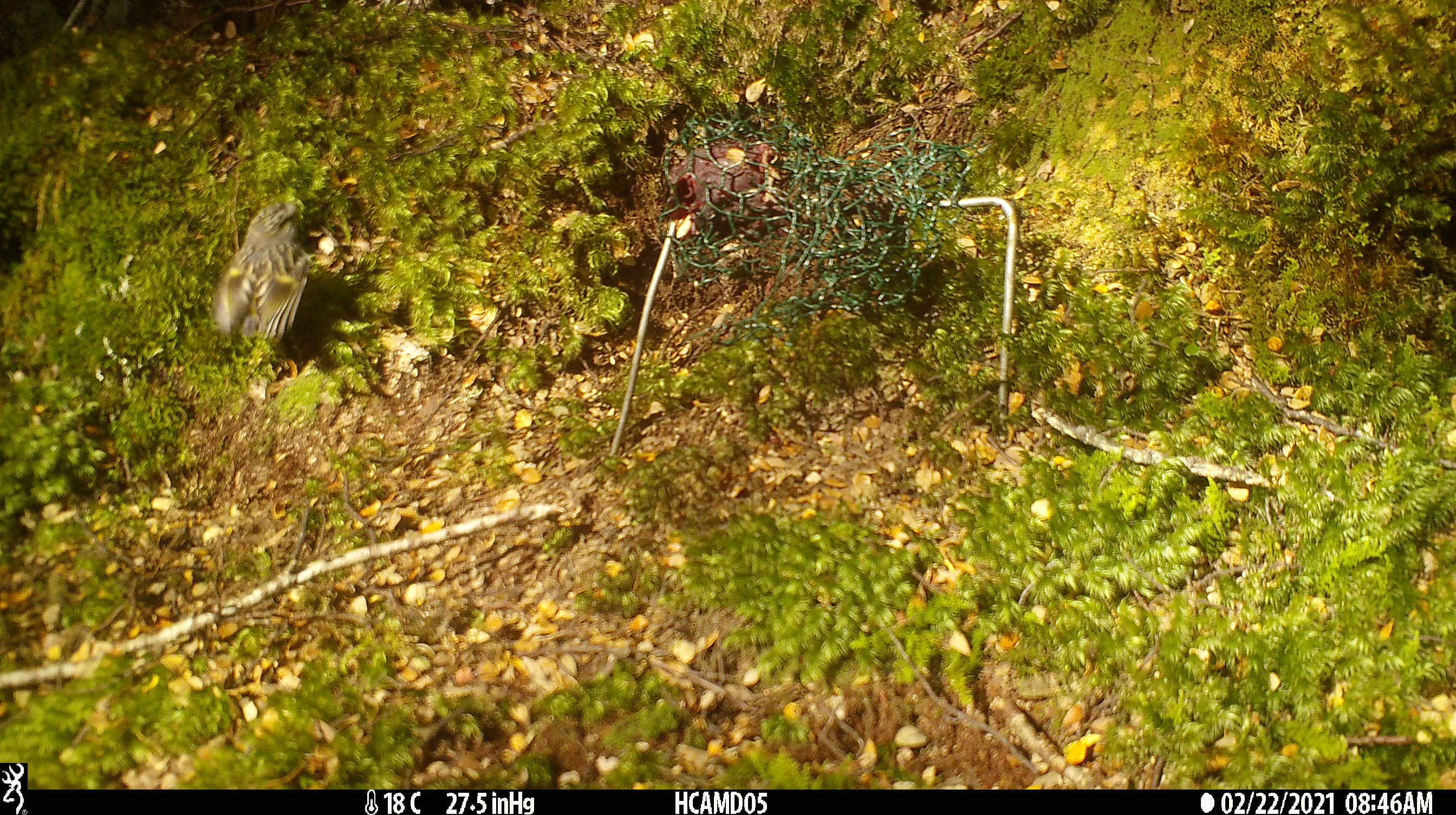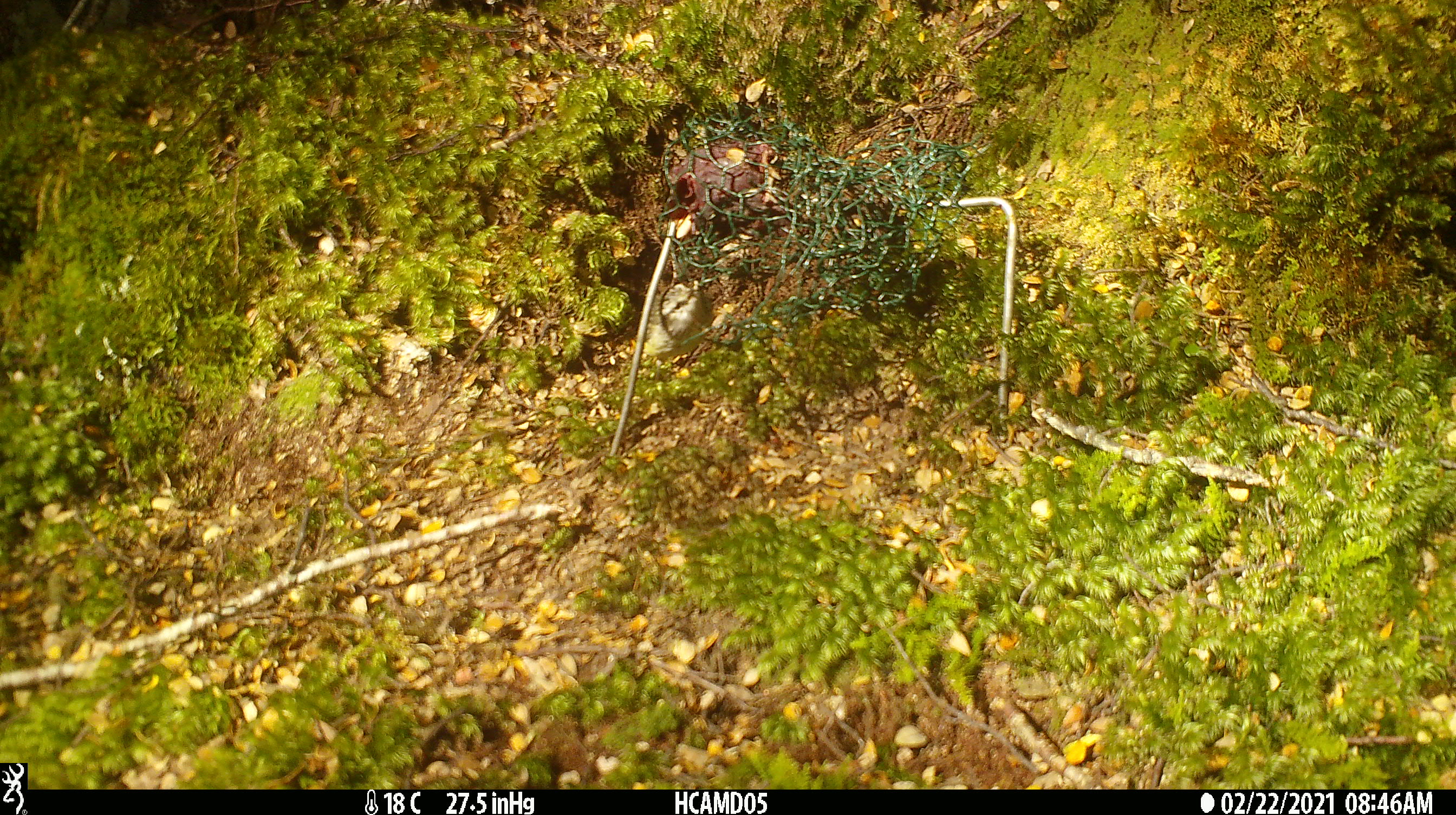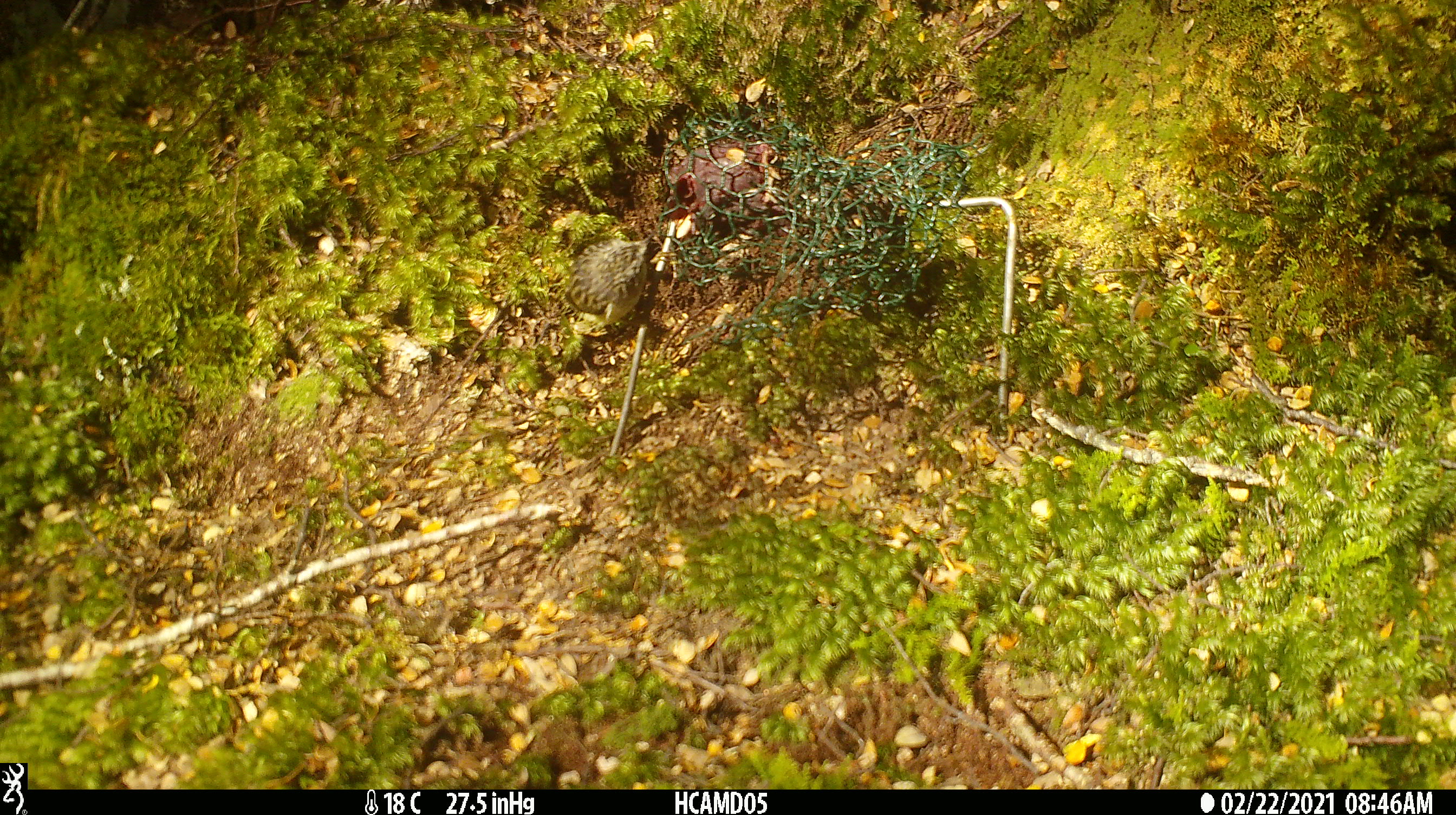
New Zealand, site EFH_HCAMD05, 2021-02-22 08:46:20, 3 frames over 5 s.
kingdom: Animalia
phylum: Chordata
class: Aves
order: Passeriformes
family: Acanthisittidae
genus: Acanthisitta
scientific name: Acanthisitta chloris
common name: rifleman